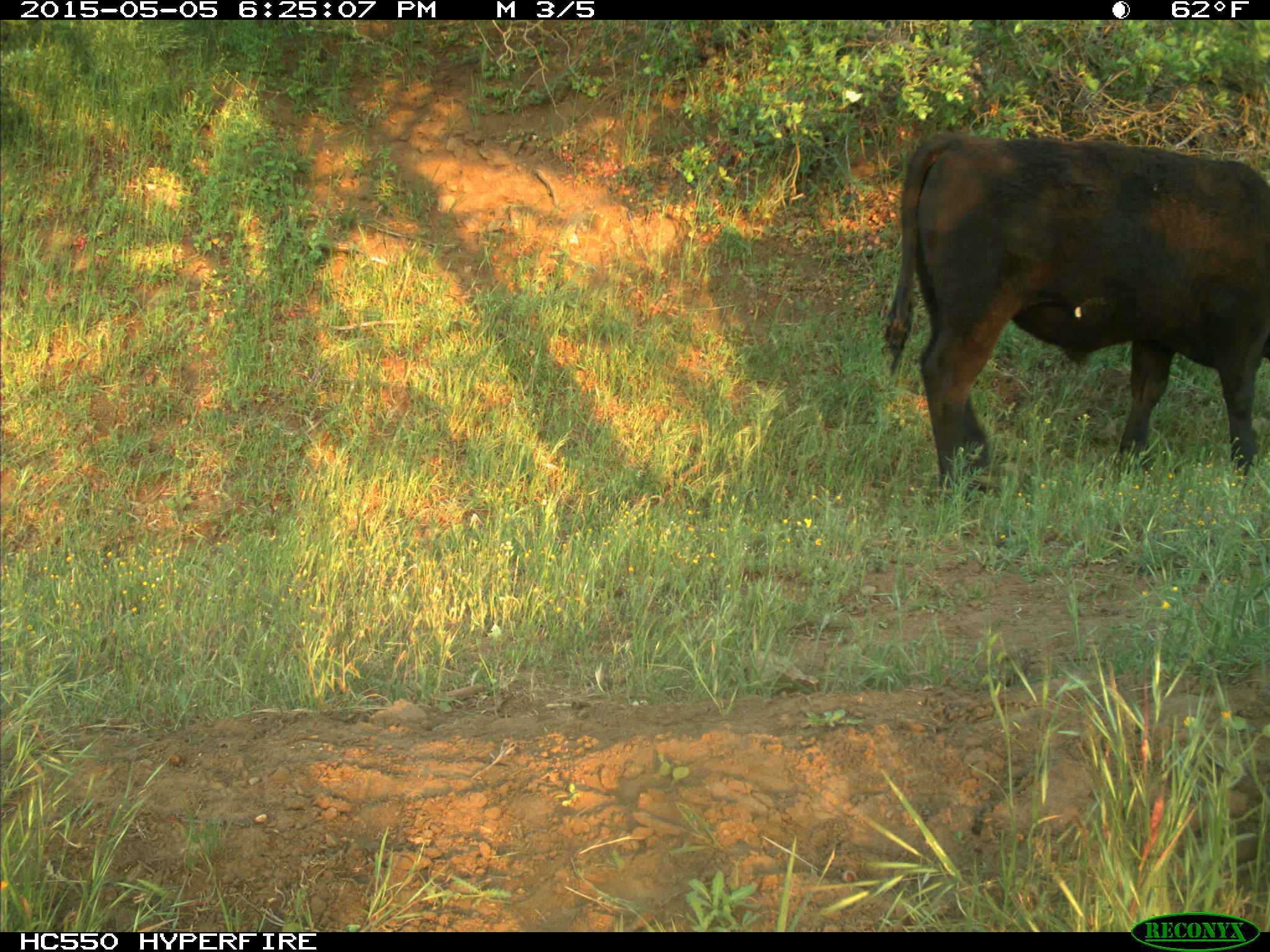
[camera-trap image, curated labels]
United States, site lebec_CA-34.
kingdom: Animalia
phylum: Chordata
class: Mammalia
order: Artiodactyla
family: Bovidae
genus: Bos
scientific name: Bos taurus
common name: domestic cow